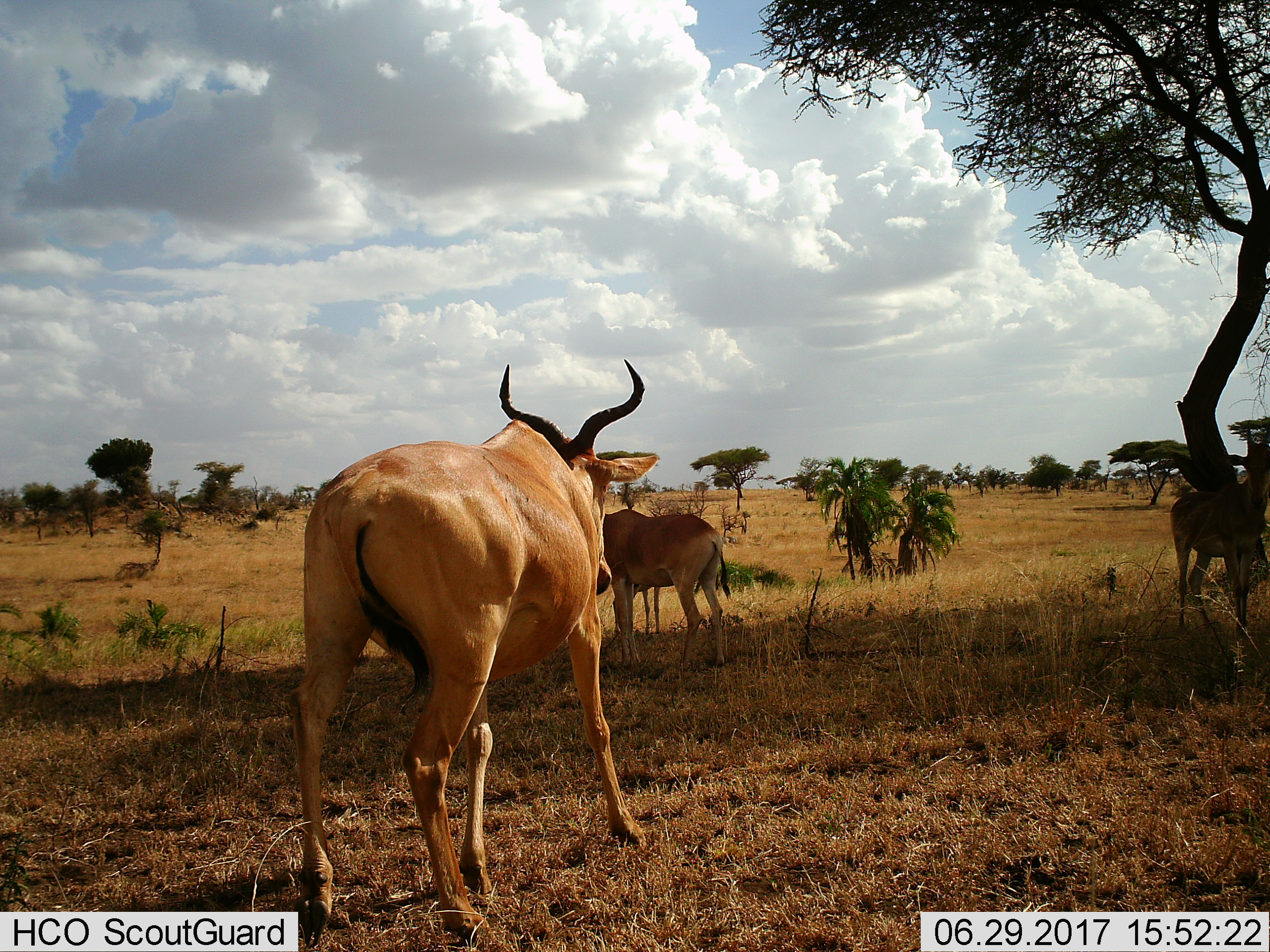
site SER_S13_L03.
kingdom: Animalia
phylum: Chordata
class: Mammalia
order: Artiodactyla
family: Bovidae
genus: Alcelaphus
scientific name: Alcelaphus buselaphus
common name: hartebeest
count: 4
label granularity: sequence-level